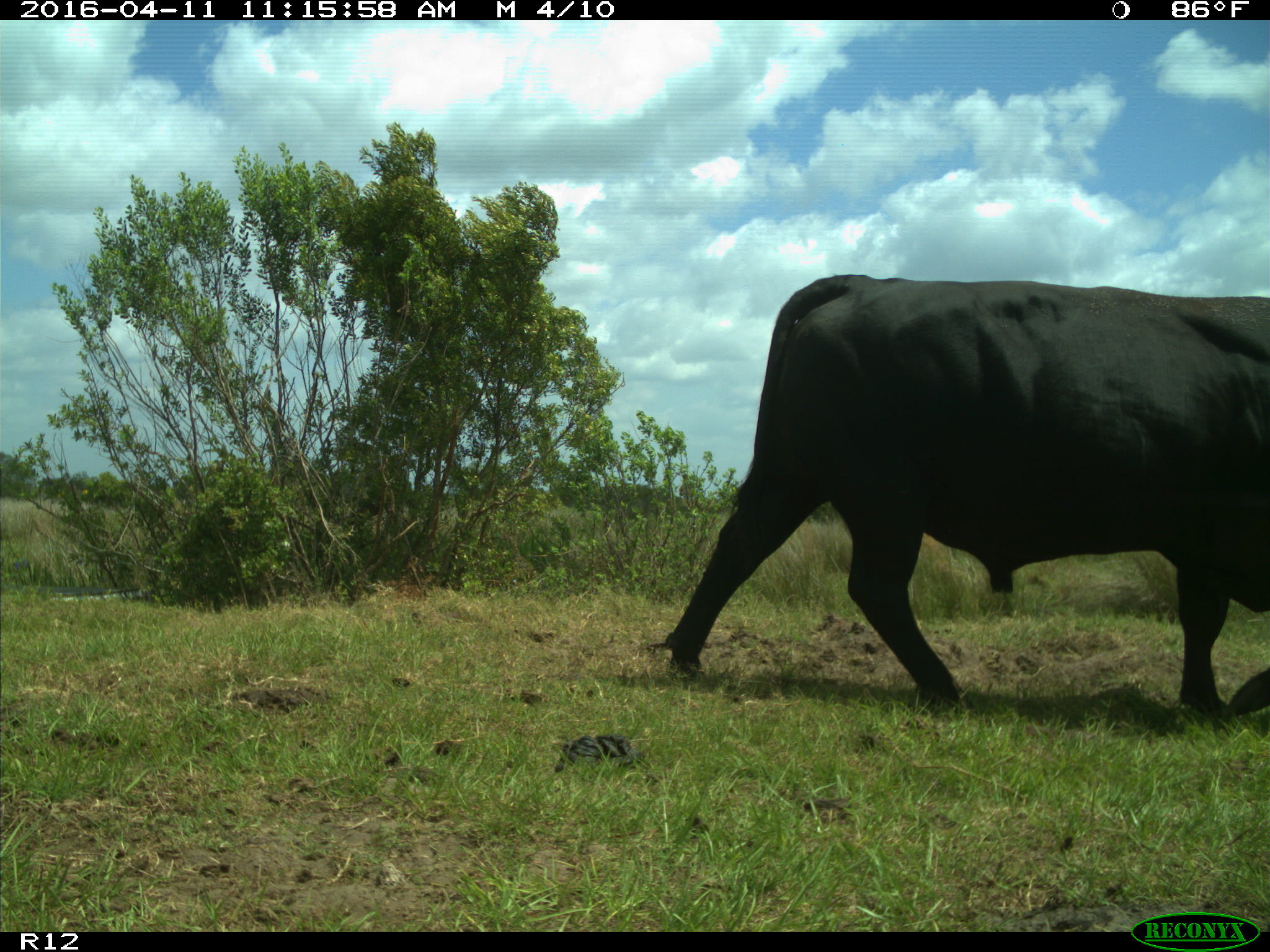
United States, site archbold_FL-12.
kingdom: Animalia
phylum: Chordata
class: Mammalia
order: Artiodactyla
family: Bovidae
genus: Bos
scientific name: Bos taurus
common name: domestic cow